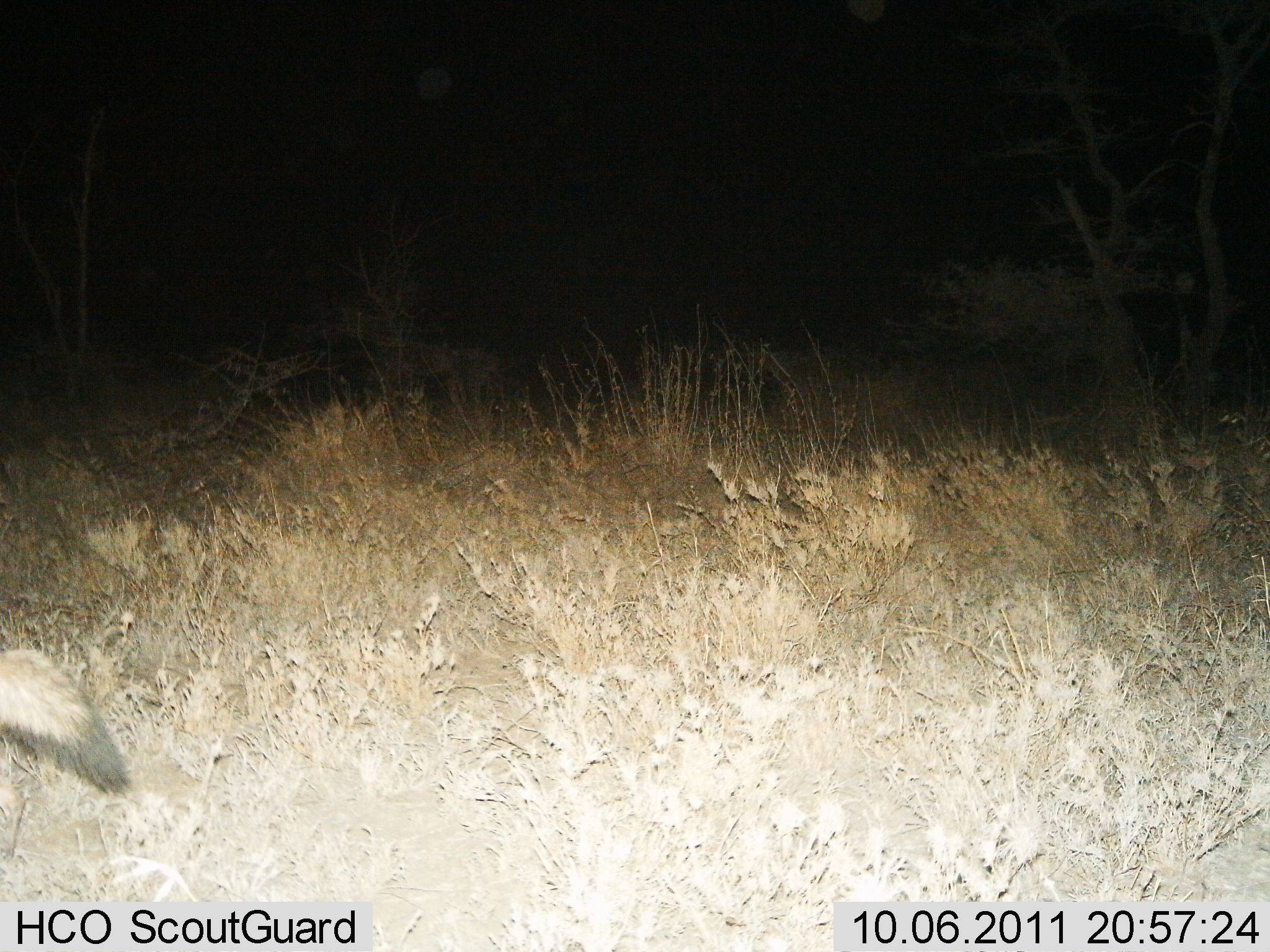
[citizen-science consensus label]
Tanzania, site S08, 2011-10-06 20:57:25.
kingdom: Animalia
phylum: Chordata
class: Mammalia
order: Carnivora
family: Hyaenidae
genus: Proteles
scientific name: Proteles cristatus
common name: aardwolf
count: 1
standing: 20%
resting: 0%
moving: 80%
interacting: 0%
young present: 0%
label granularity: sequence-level